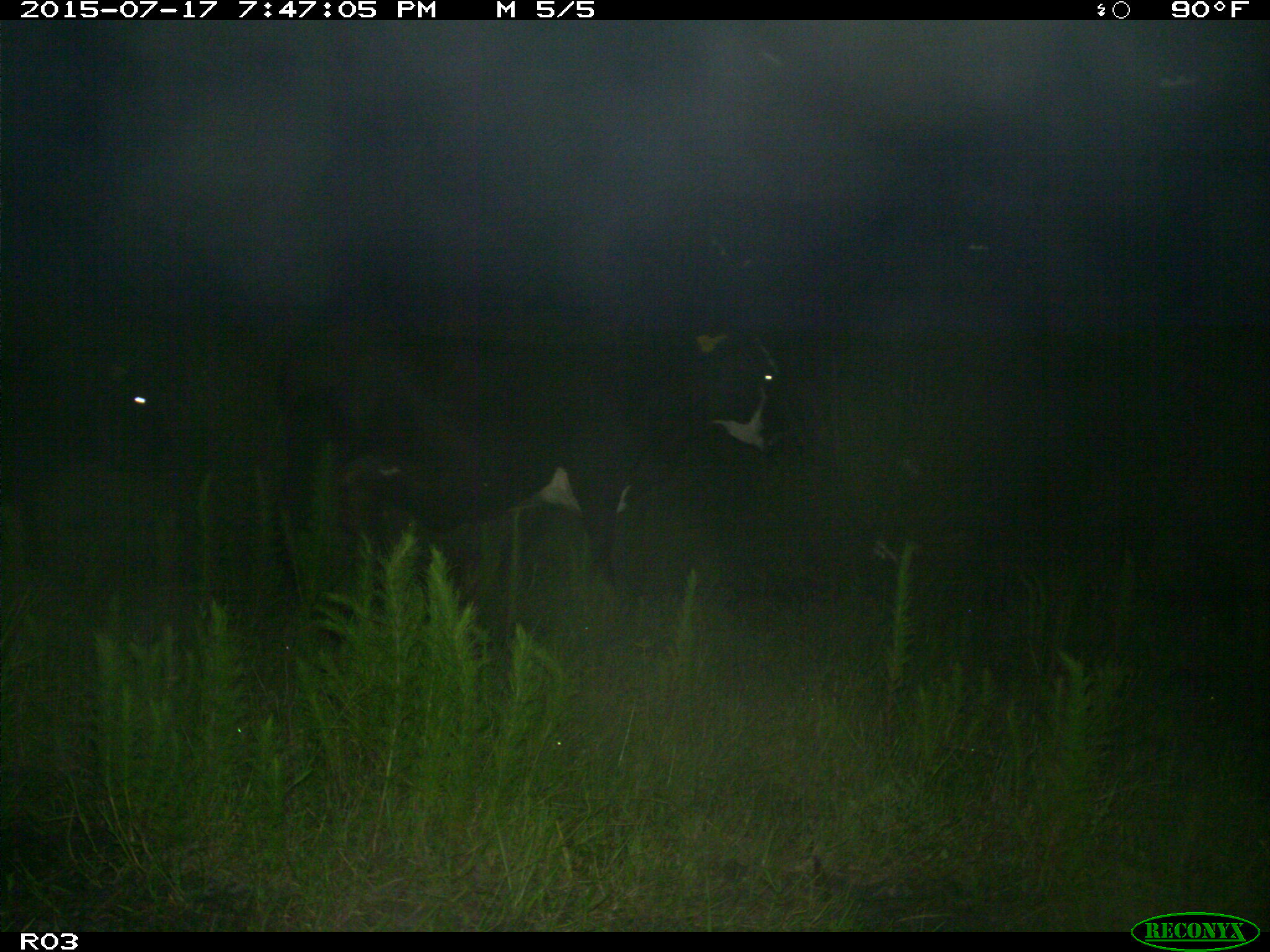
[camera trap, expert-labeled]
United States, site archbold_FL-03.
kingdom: Animalia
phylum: Chordata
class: Mammalia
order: Artiodactyla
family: Bovidae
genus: Bos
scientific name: Bos taurus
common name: domestic cow